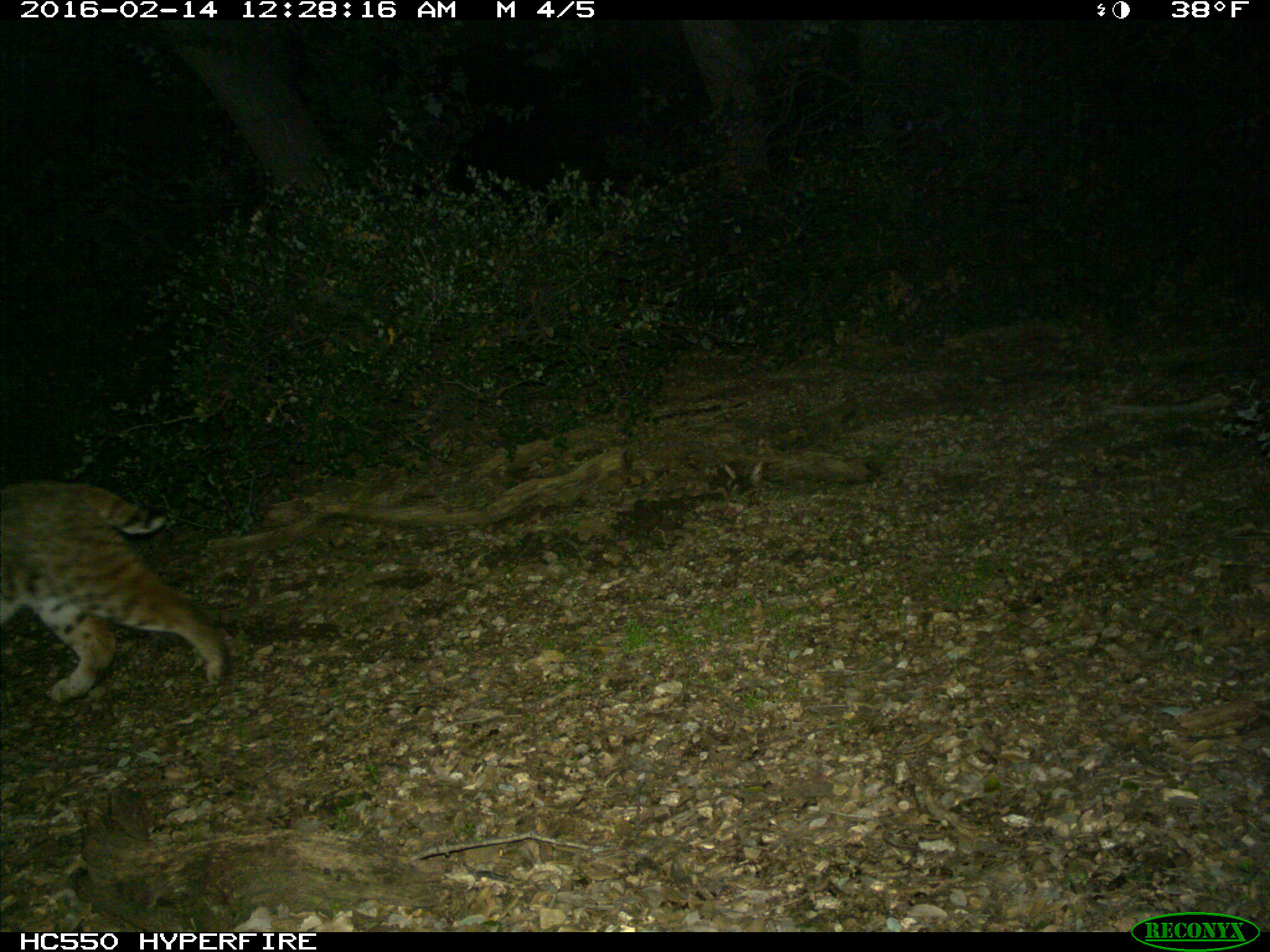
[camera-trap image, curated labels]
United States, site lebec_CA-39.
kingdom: Animalia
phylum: Chordata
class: Mammalia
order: Carnivora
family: Felidae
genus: Lynx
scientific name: Lynx rufus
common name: bobcat